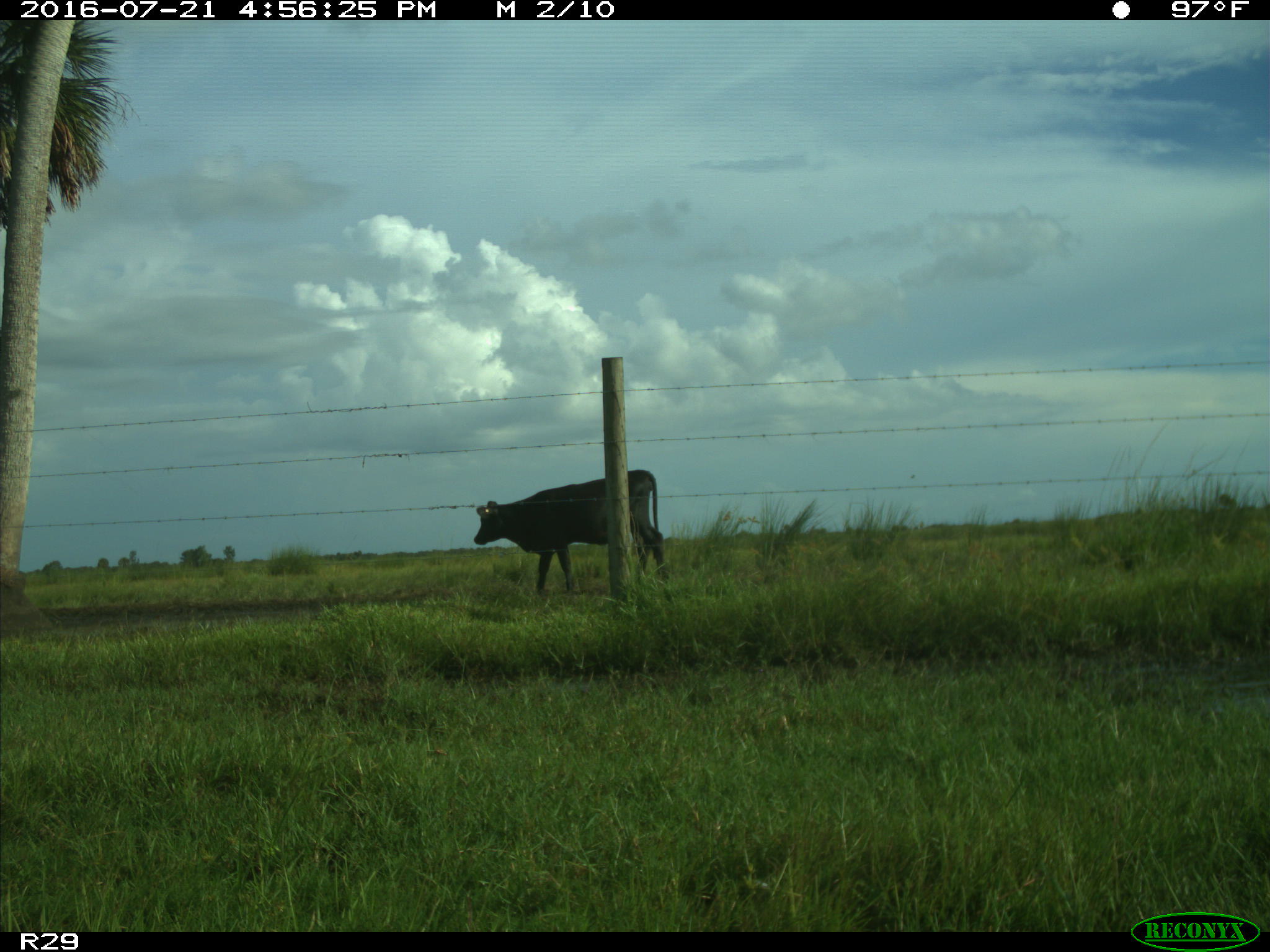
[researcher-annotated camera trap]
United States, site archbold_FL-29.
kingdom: Animalia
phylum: Chordata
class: Mammalia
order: Artiodactyla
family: Bovidae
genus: Bos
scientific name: Bos taurus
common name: domestic cow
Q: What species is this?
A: Bos taurus (domestic cow).